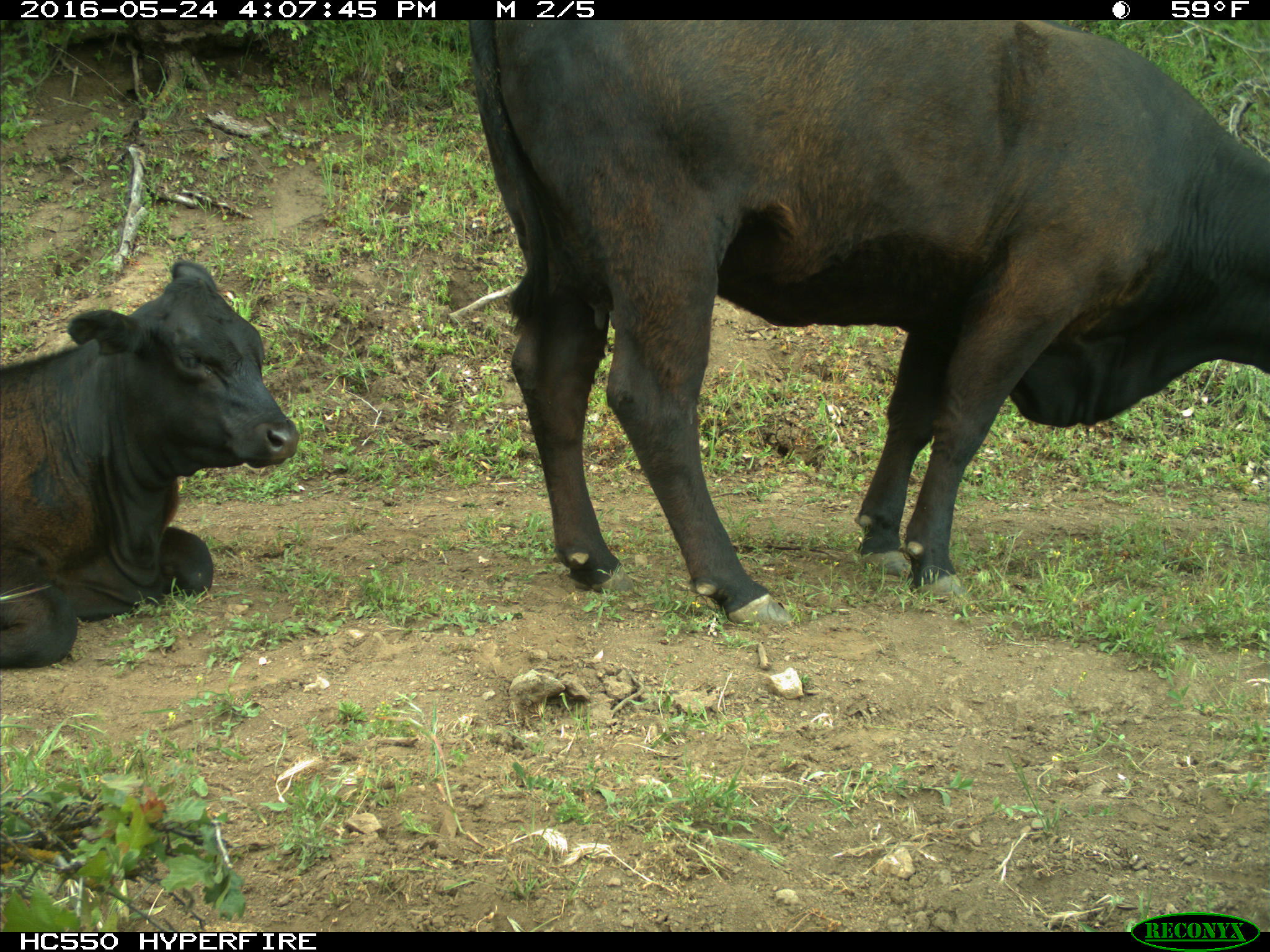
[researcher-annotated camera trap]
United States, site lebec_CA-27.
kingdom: Animalia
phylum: Chordata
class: Mammalia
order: Artiodactyla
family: Bovidae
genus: Bos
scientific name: Bos taurus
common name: domestic cow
Bos taurus (domestic cow).